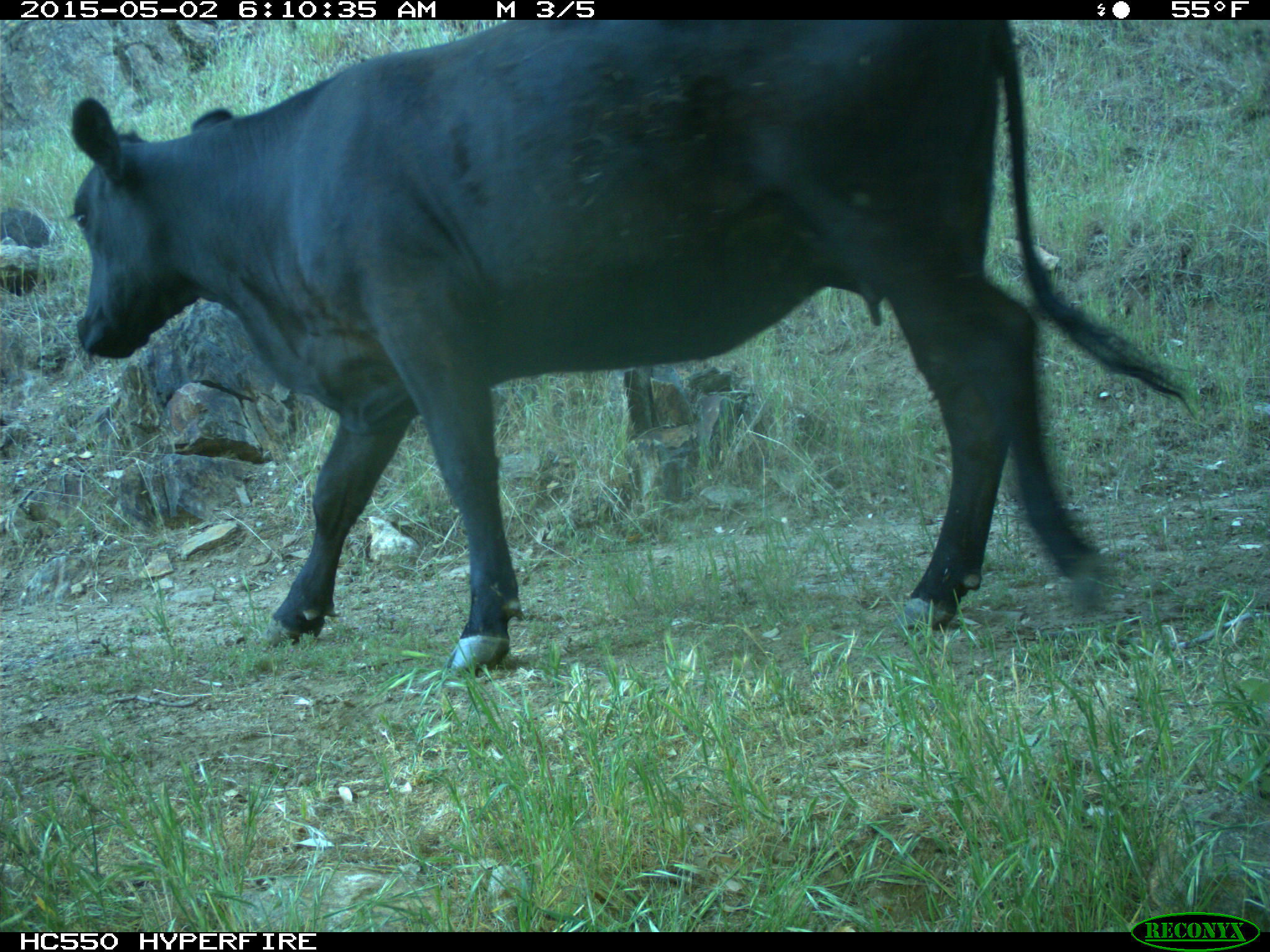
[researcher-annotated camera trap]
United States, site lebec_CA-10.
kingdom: Animalia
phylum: Chordata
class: Mammalia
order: Artiodactyla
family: Bovidae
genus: Bos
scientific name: Bos taurus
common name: domestic cow